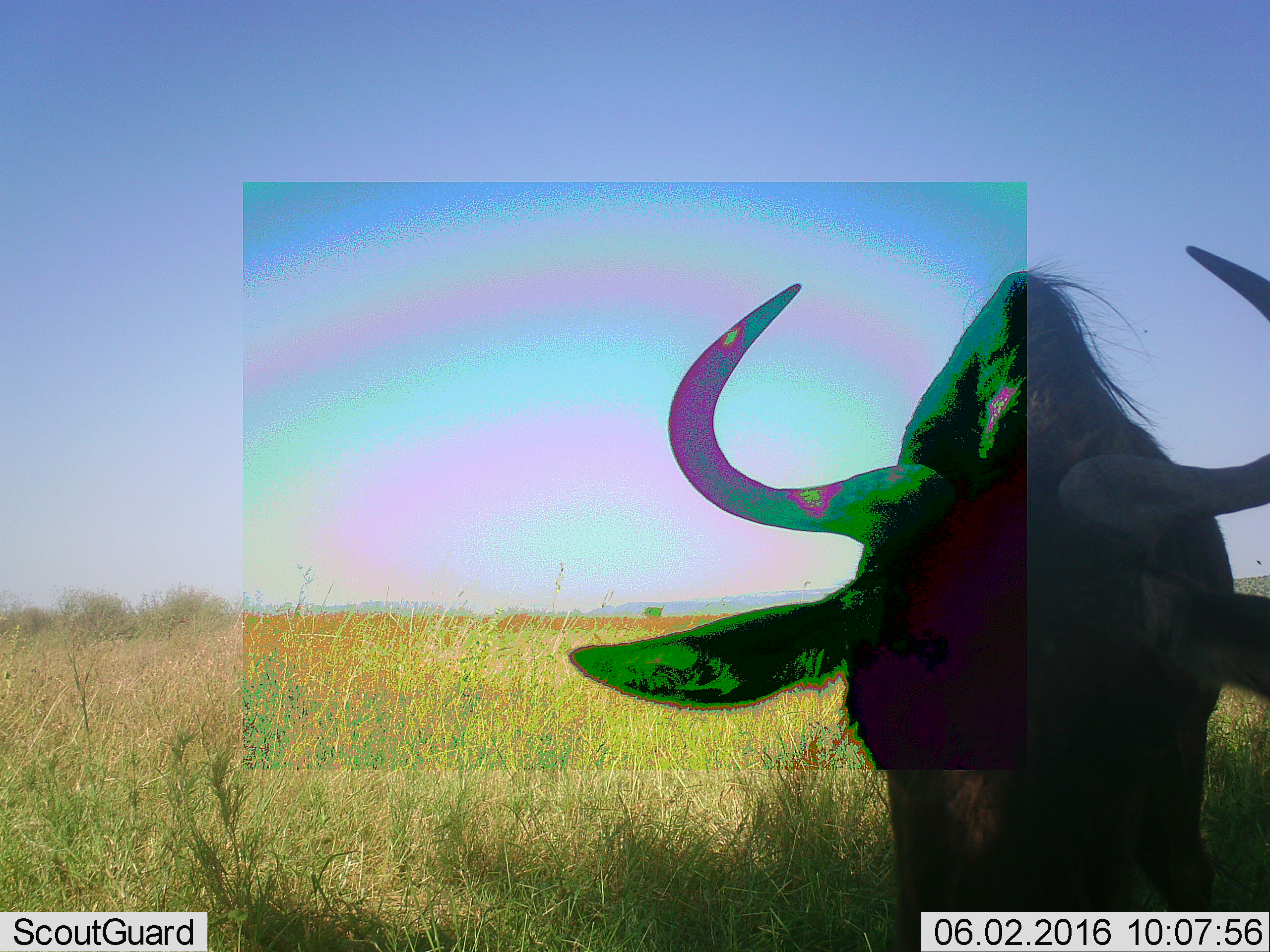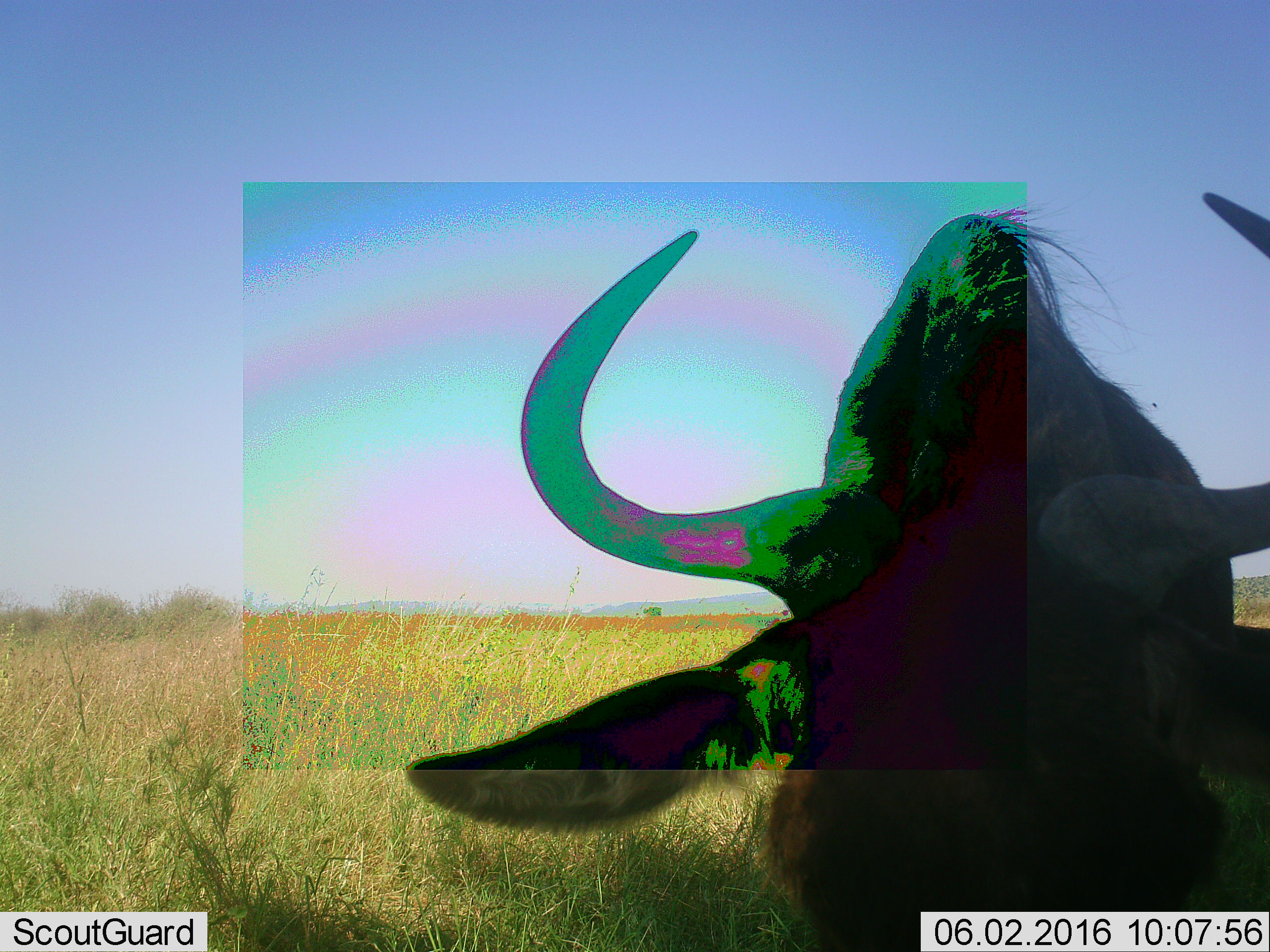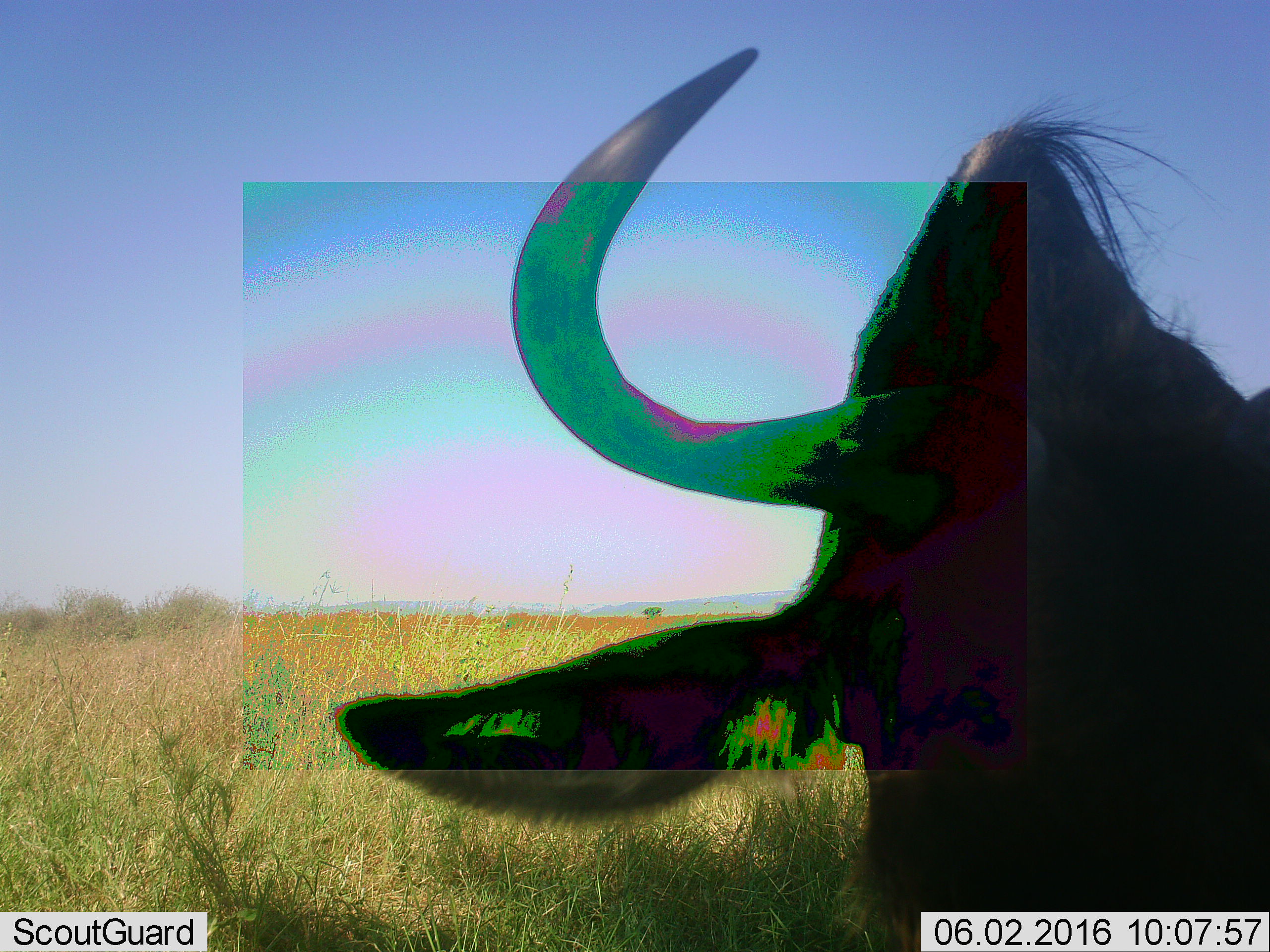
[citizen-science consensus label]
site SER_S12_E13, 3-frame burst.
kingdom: Animalia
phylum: Chordata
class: Mammalia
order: Artiodactyla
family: Bovidae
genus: Connochaetes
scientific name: Connochaetes taurinus taurinus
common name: blue wildebeest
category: wildebeestblue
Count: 1.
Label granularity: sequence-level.